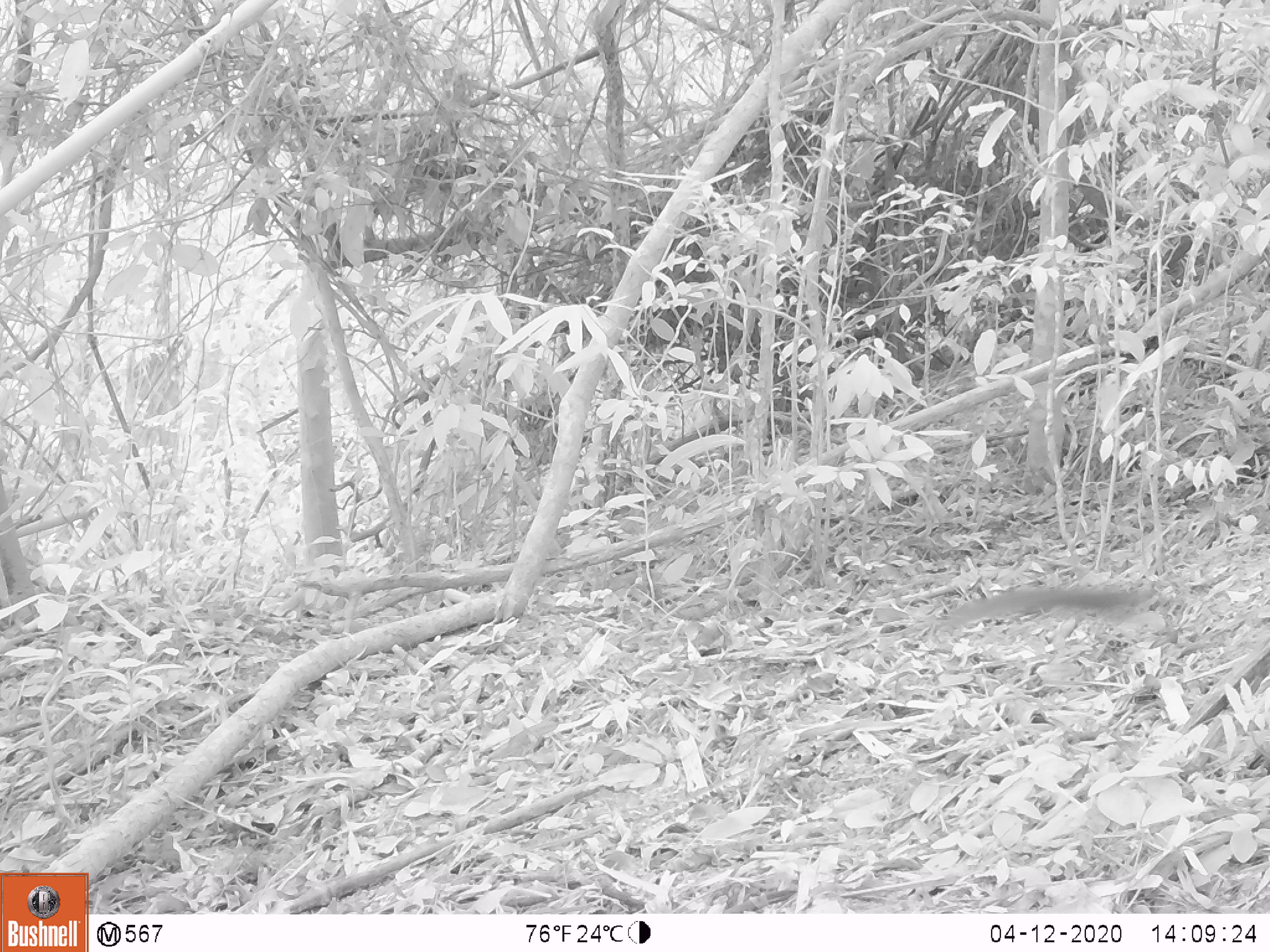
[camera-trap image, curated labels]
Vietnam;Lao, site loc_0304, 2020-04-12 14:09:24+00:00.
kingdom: Animalia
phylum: Chordata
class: Mammalia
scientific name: Mammalia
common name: mammal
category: unidentified small mammal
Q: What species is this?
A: Unidentified small mammal (mammal) (Mammalia).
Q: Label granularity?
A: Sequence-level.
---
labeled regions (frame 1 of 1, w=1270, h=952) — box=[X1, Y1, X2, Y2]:
unidentified small mammal: box=[943, 581, 1152, 622]